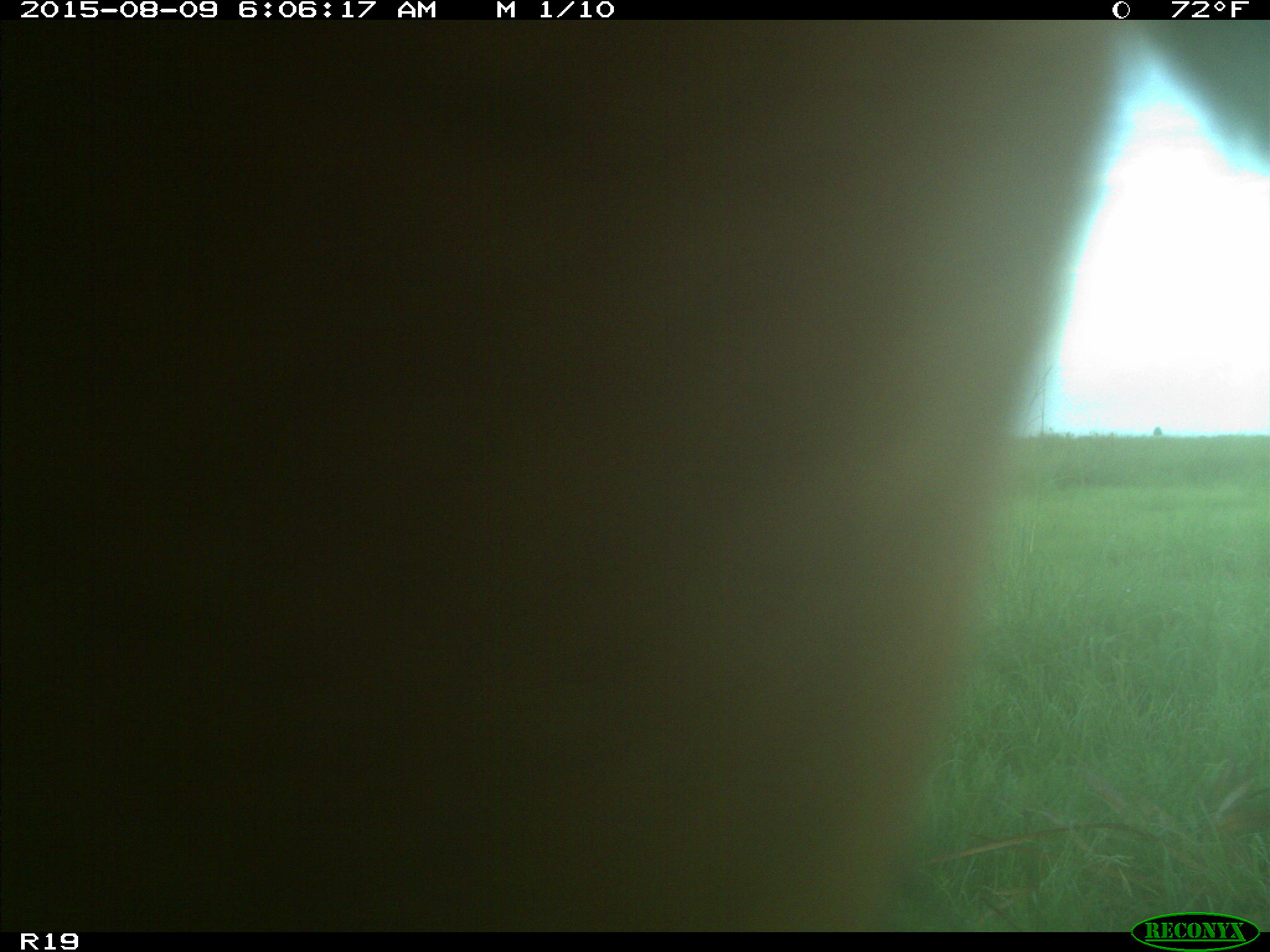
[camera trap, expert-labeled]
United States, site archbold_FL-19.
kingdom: Animalia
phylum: Chordata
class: Mammalia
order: Artiodactyla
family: Bovidae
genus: Bos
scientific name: Bos taurus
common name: domestic cow